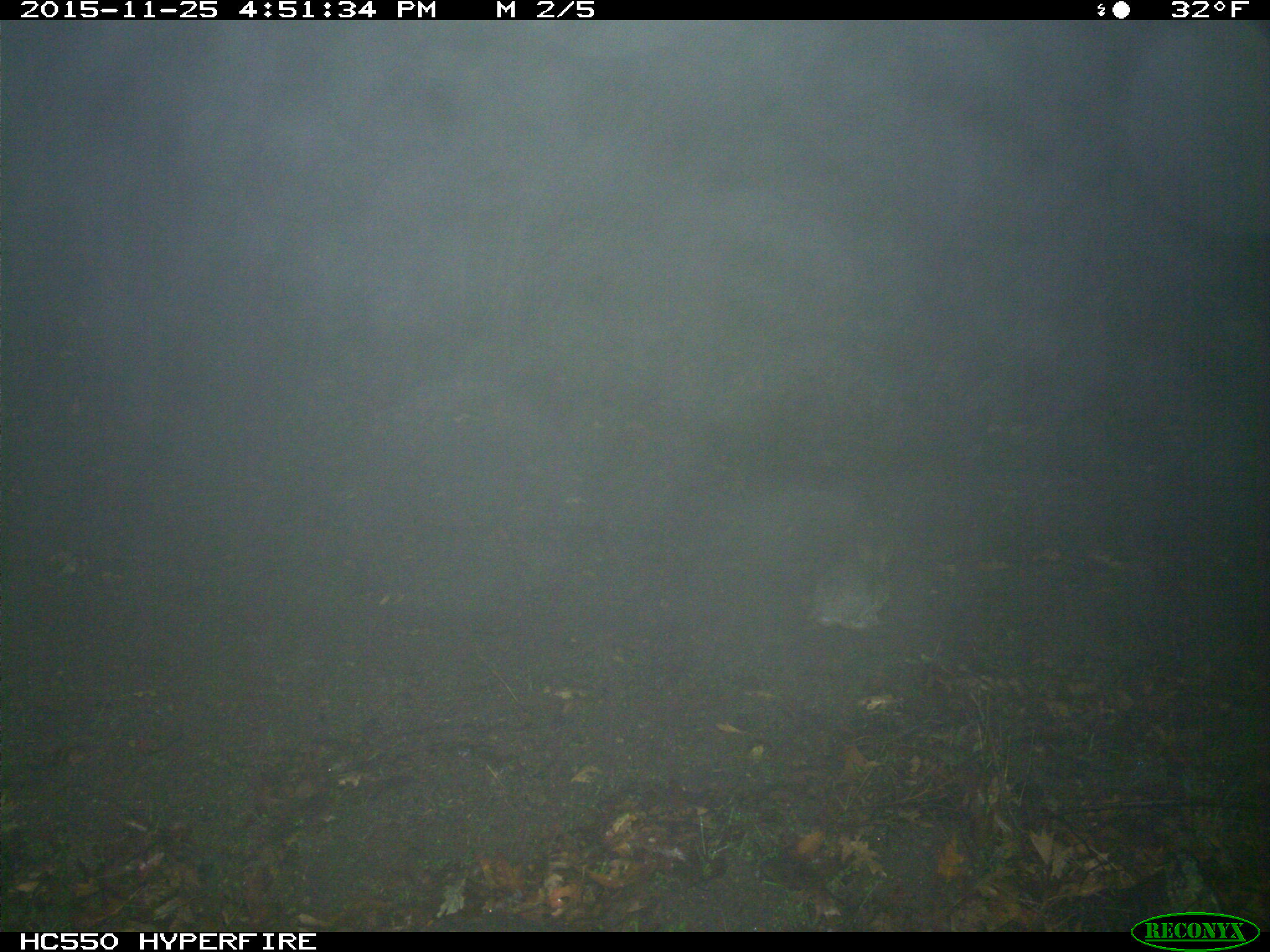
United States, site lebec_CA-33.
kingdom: Animalia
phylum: Chordata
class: Mammalia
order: Lagomorpha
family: Leporidae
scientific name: Leporidae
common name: rabbits and hares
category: unidentified rabbit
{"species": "unidentified rabbit (rabbits and hares) (Leporidae)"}